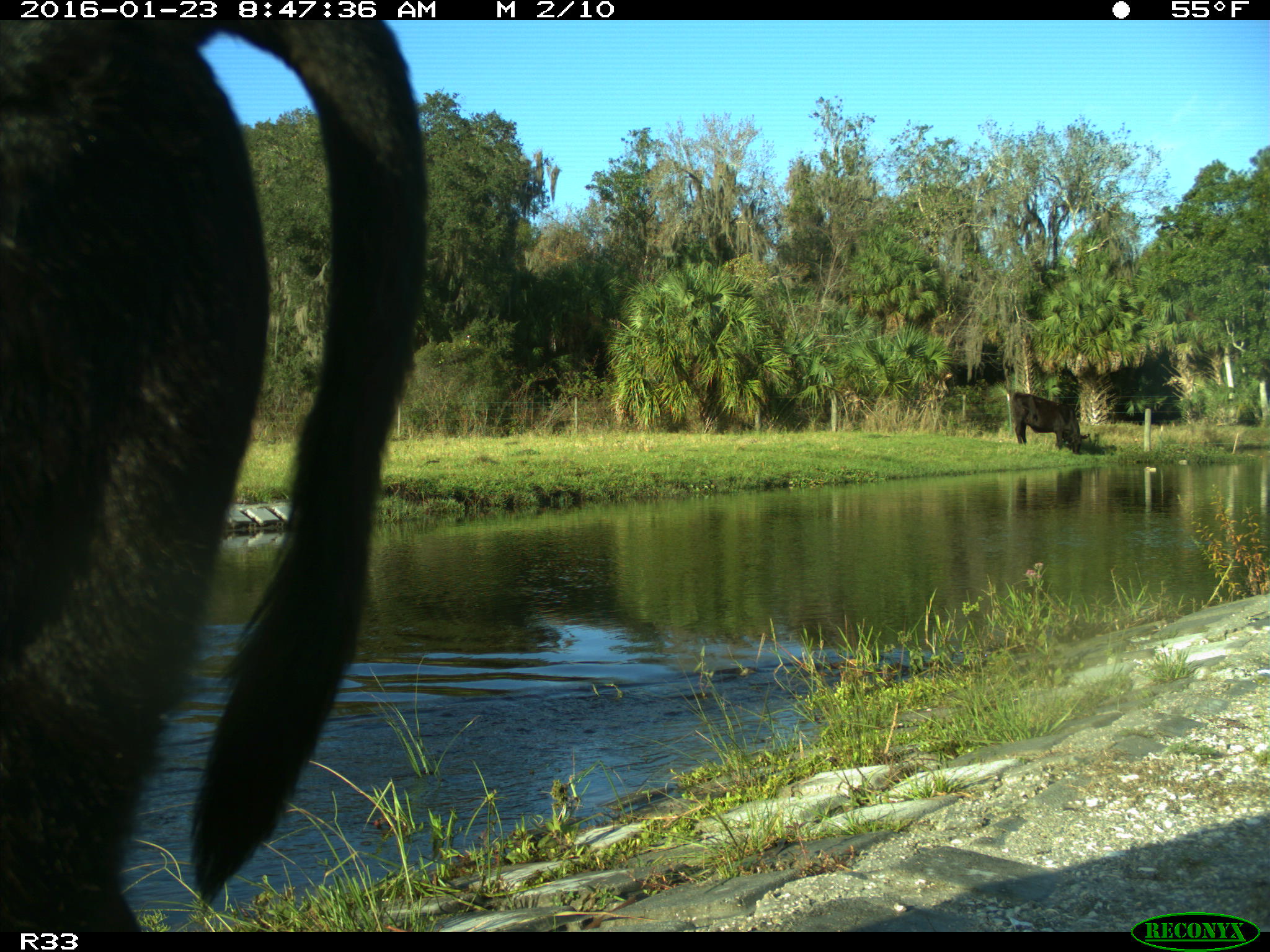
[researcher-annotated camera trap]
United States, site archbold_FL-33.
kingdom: Animalia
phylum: Chordata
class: Mammalia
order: Artiodactyla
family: Bovidae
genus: Bos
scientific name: Bos taurus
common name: domestic cow